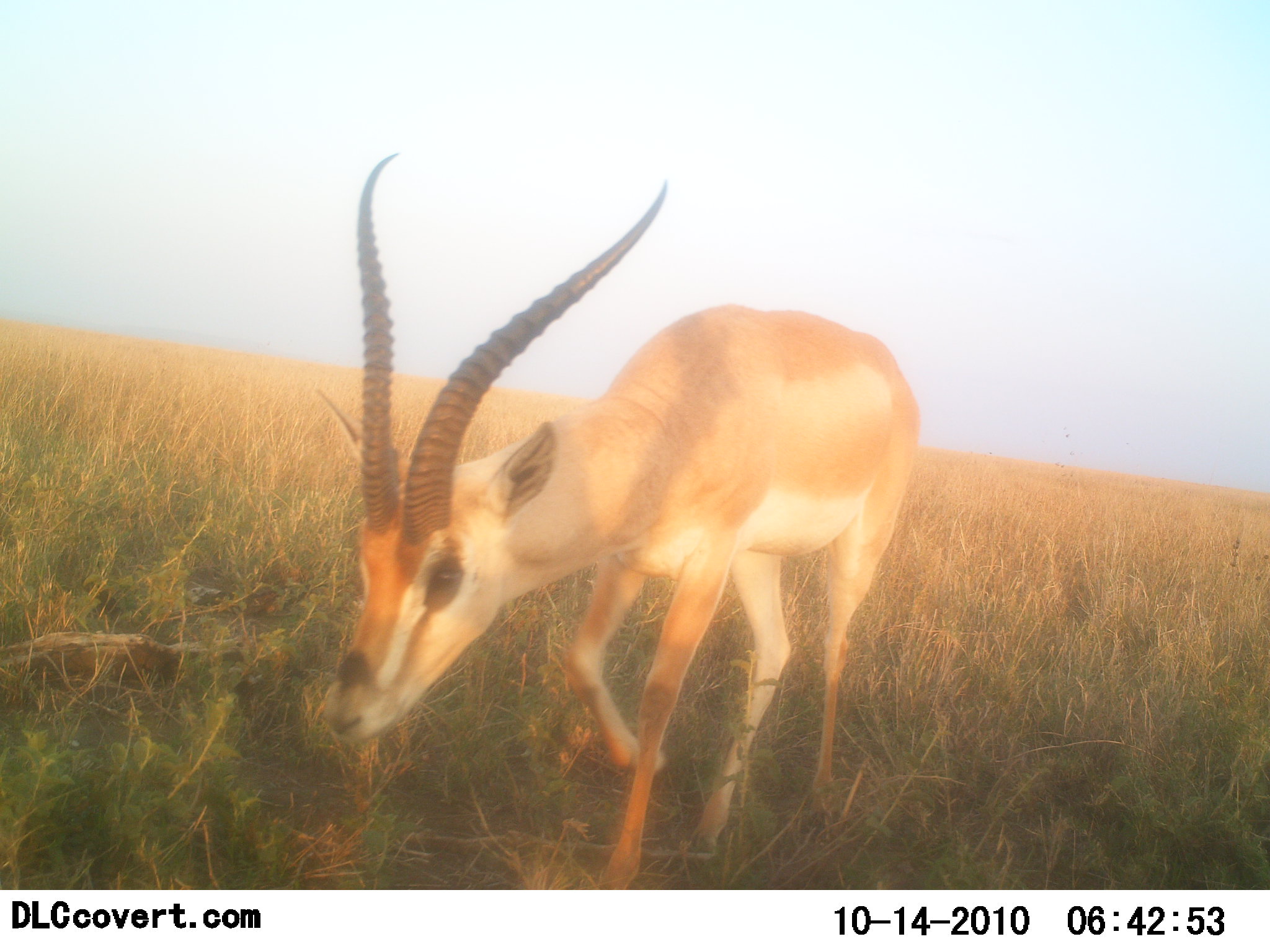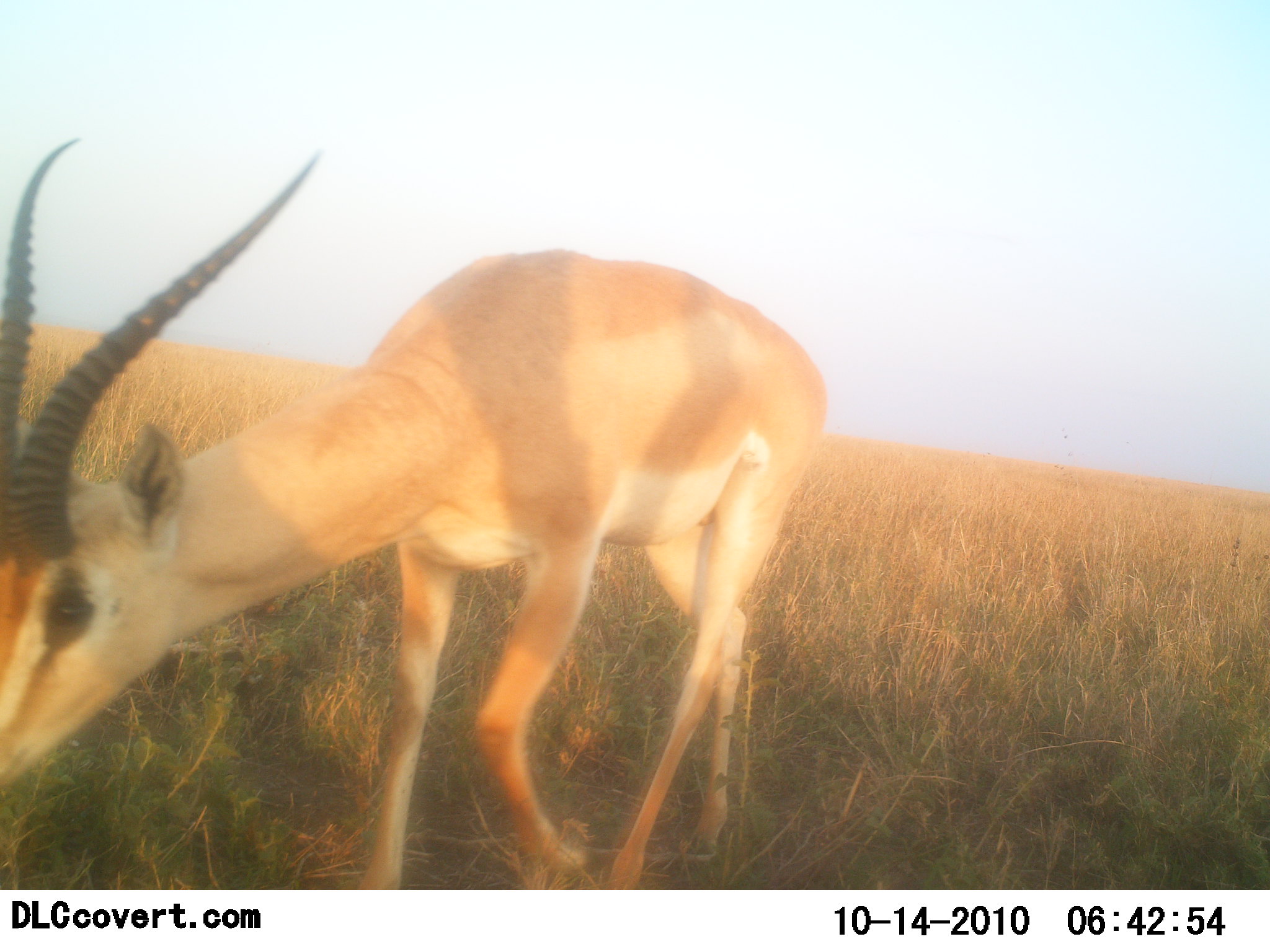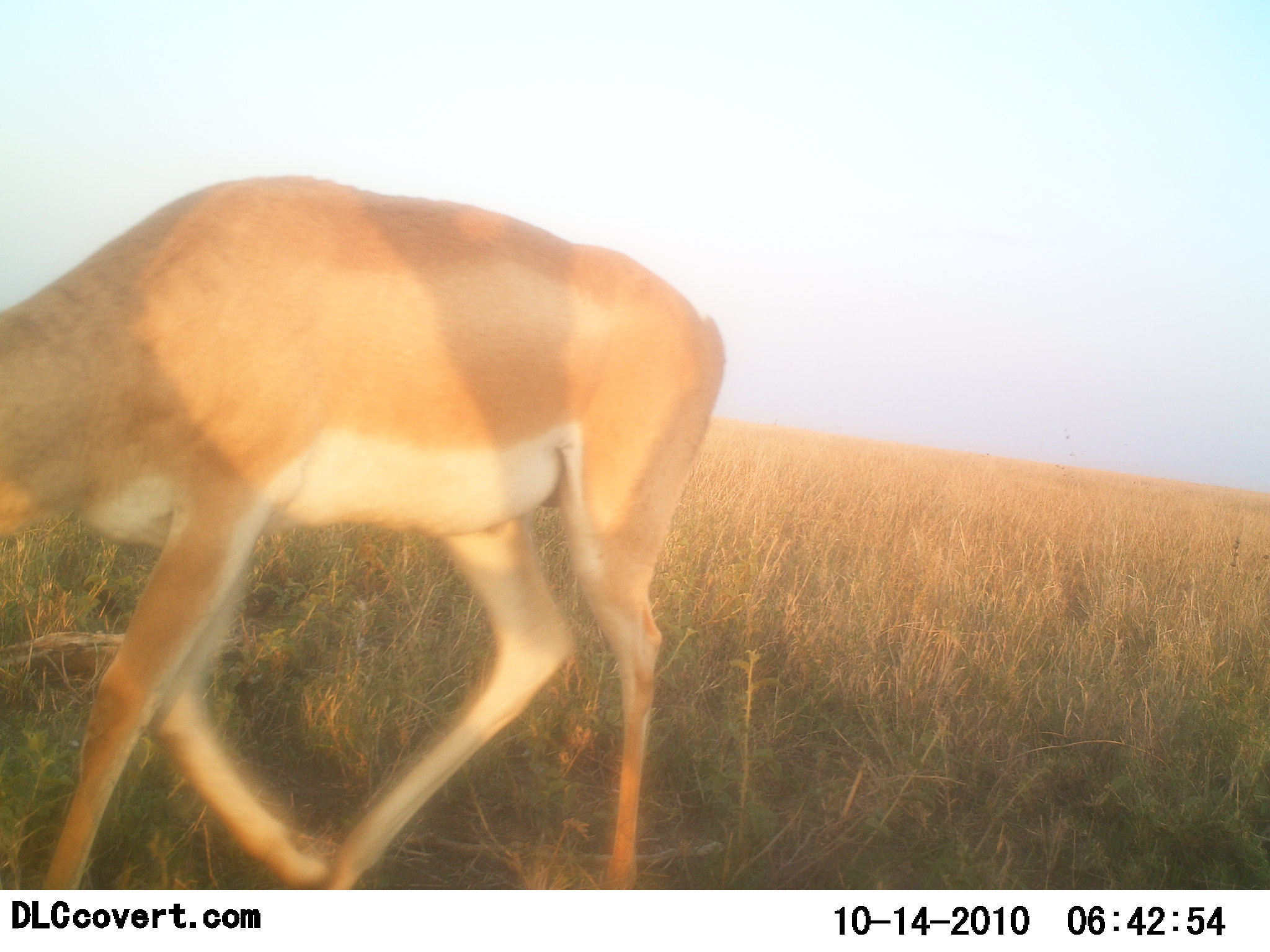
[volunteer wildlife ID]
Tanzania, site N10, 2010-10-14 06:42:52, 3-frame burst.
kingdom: Animalia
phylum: Chordata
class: Mammalia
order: Artiodactyla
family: Bovidae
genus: Nanger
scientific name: Nanger granti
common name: grant's gazelle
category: gazellegrants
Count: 1.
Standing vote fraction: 5%.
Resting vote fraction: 0%.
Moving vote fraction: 90%.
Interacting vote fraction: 0%.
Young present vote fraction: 0%.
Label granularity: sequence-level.